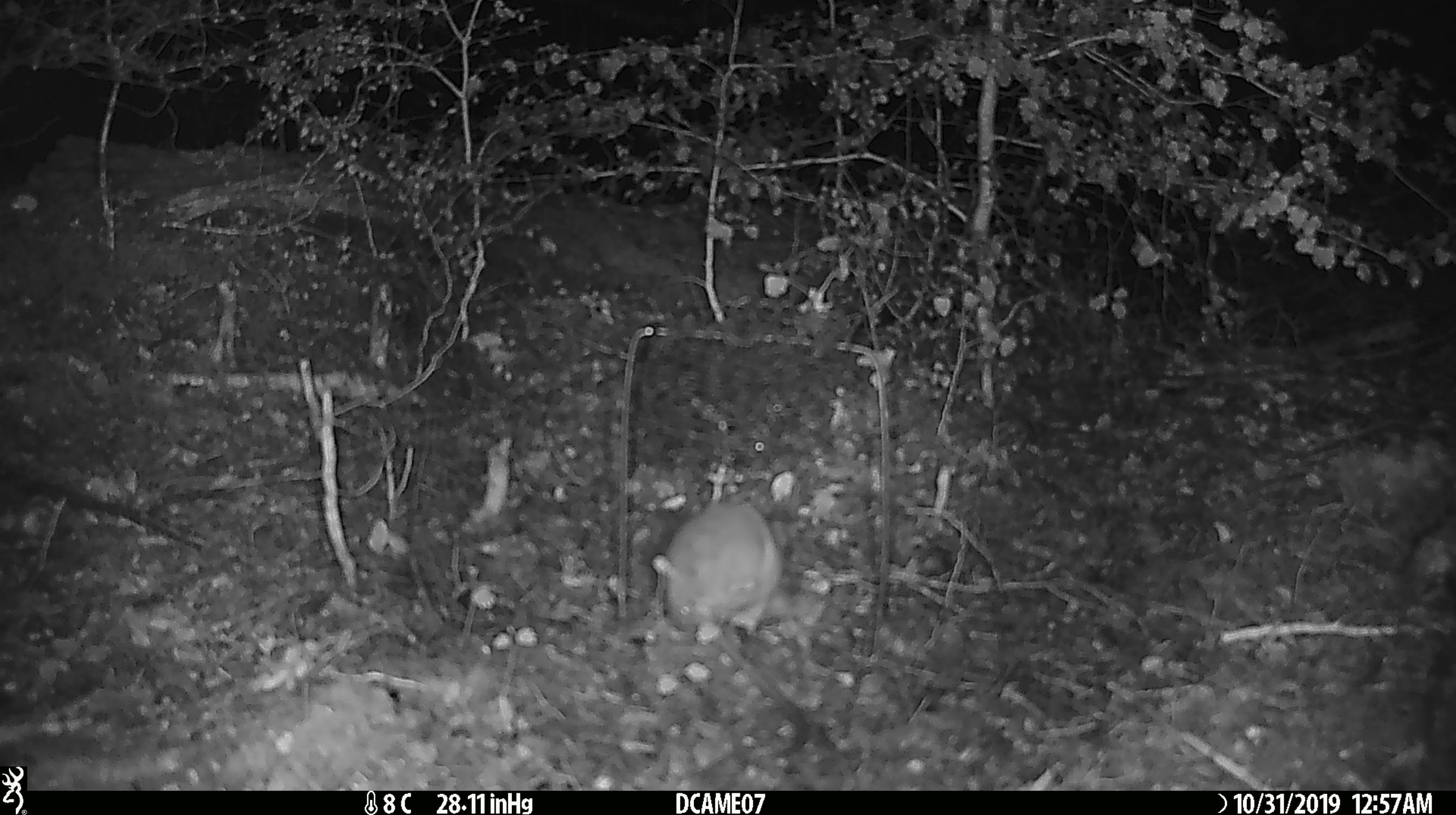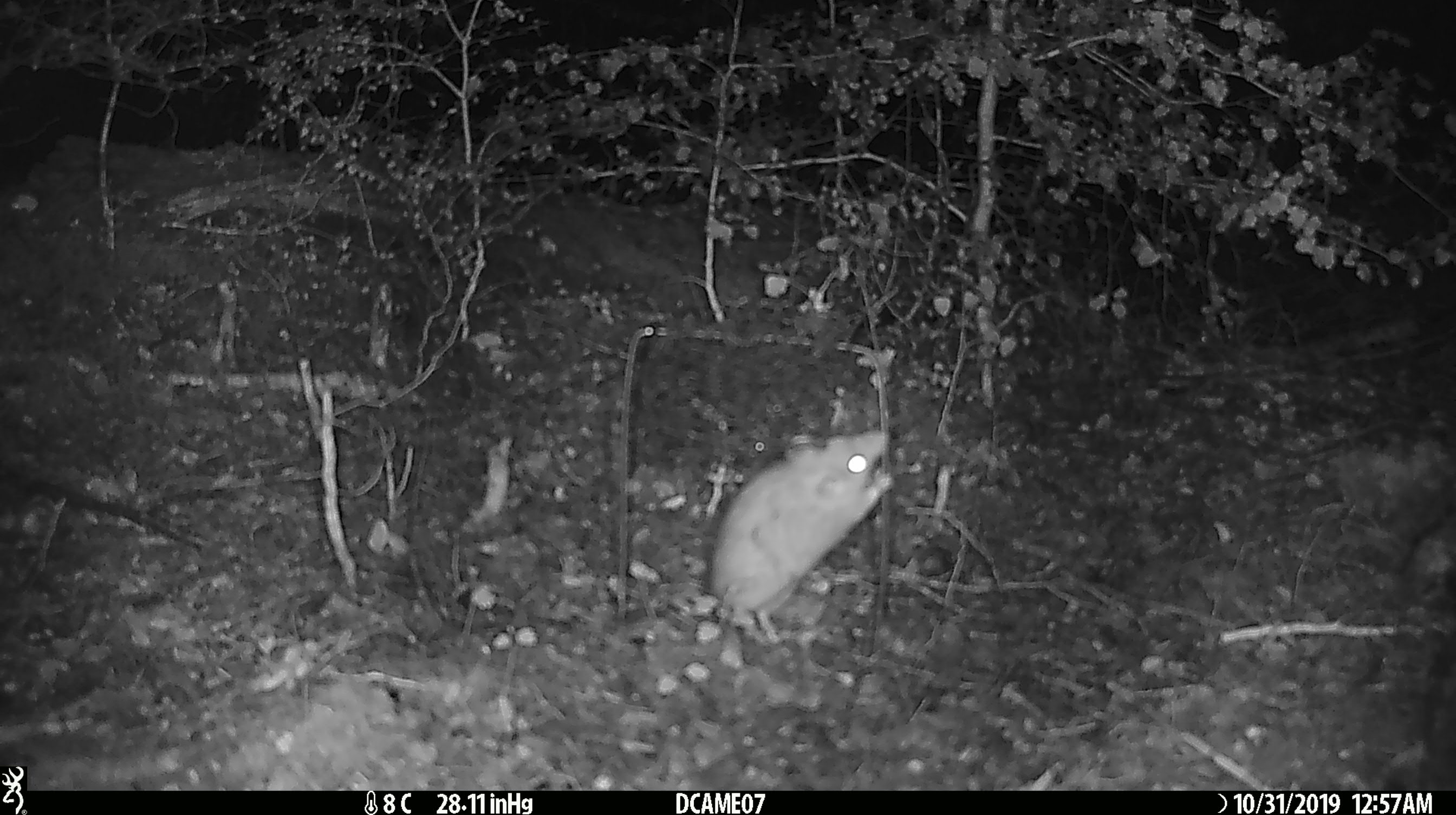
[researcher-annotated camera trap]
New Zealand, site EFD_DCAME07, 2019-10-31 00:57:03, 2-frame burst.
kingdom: Animalia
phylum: Chordata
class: Mammalia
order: Rodentia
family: Muridae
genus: Rattus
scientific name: Rattus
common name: rat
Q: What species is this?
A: Rat (Rattus).